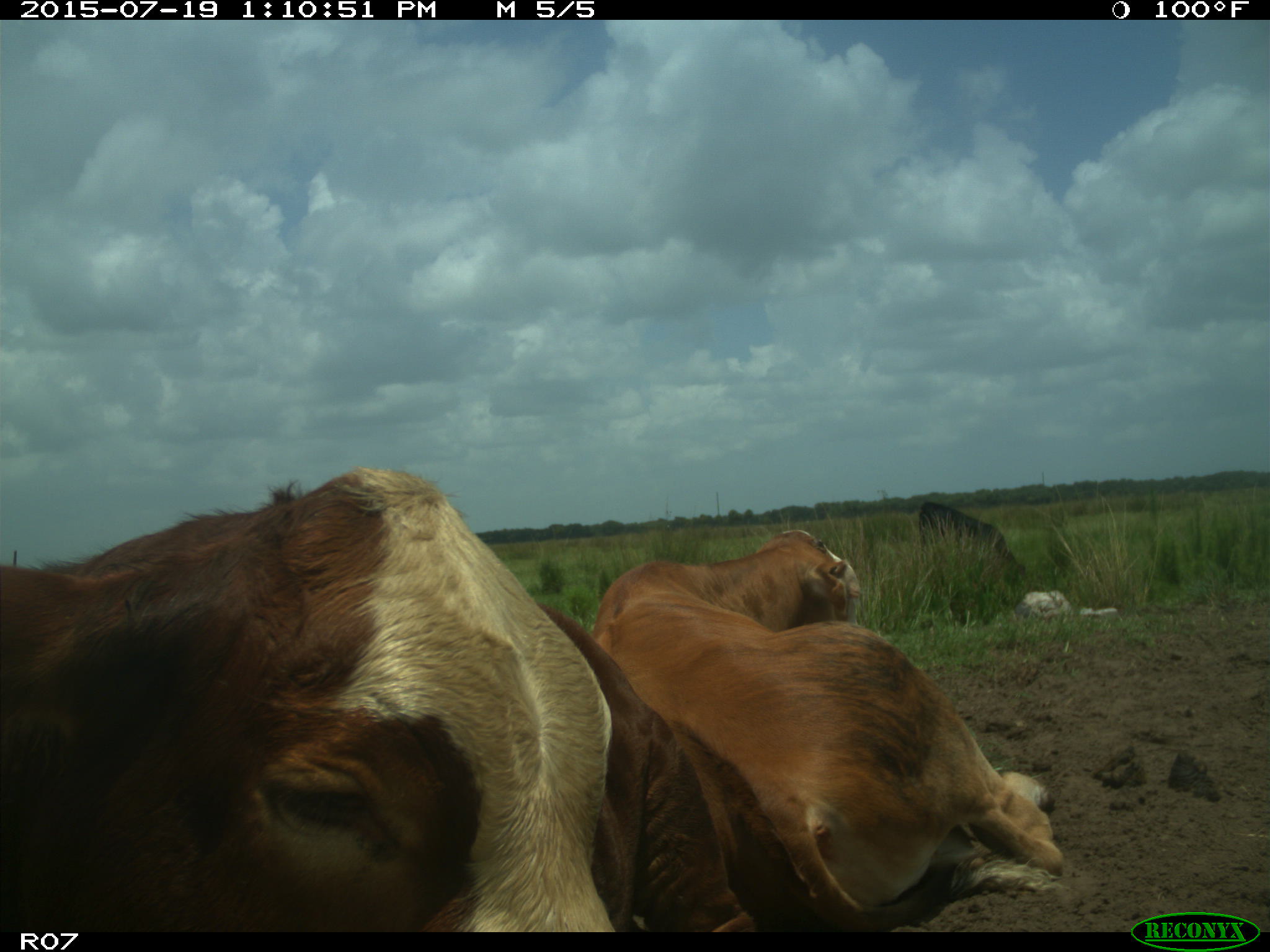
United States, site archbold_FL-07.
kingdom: Animalia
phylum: Chordata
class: Mammalia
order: Artiodactyla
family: Bovidae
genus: Bos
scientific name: Bos taurus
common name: domestic cow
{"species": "Bos taurus (domestic cow)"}